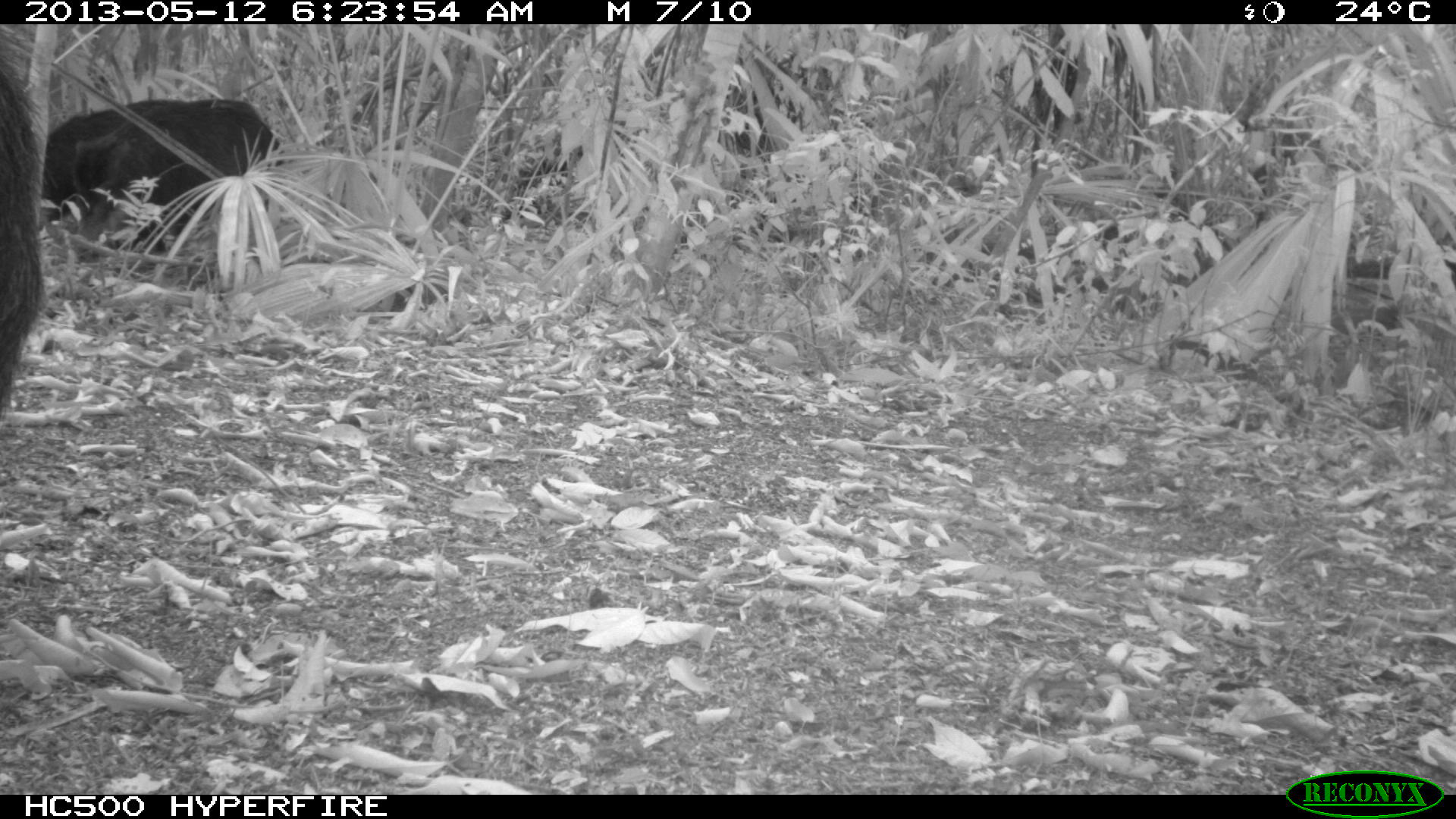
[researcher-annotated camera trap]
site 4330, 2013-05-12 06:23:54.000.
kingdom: Animalia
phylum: Chordata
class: Mammalia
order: Artiodactyla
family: Tayassuidae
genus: Tayassu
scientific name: Tayassu pecari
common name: white-lipped peccary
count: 5